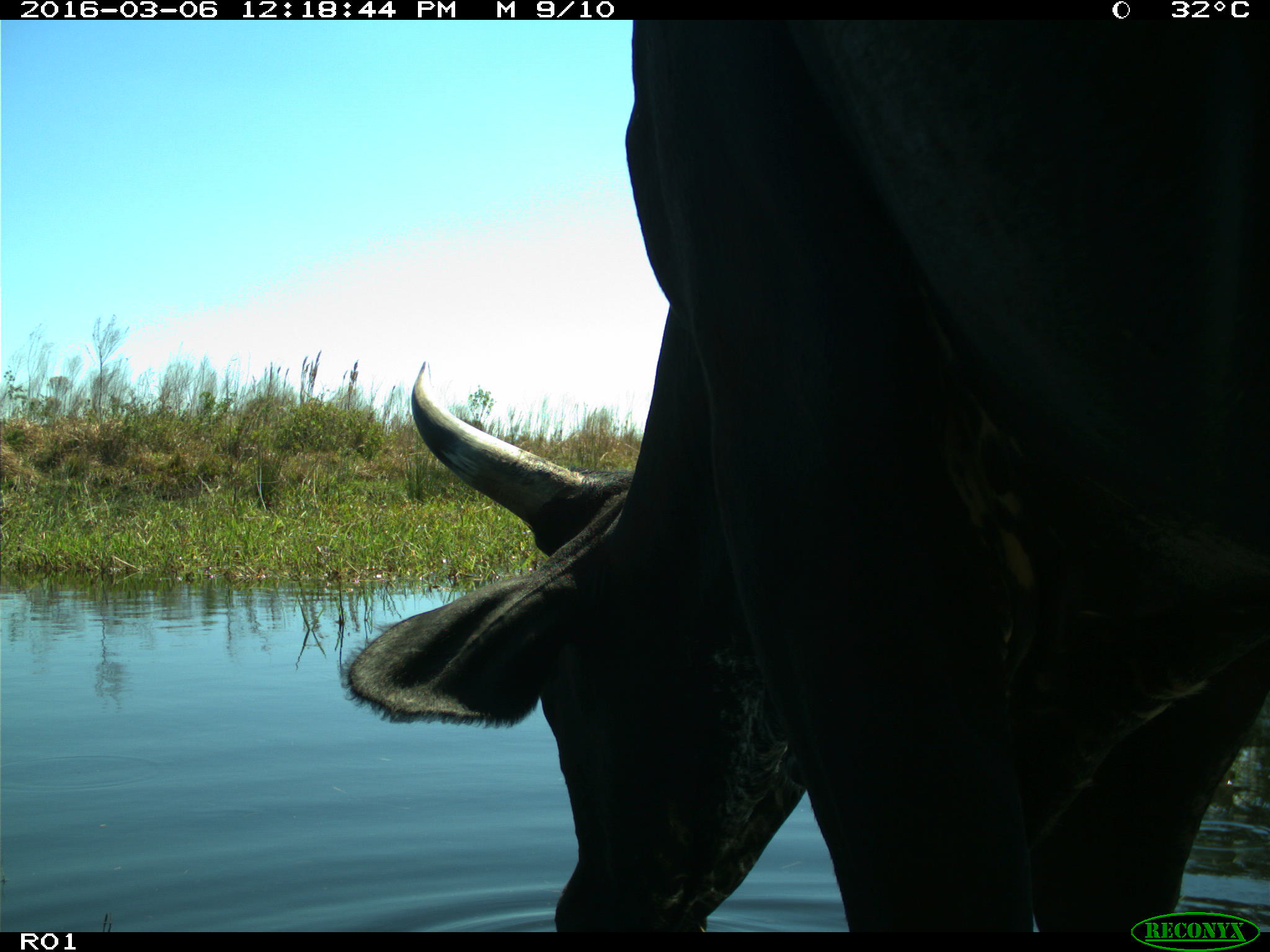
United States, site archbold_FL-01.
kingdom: Animalia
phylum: Chordata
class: Mammalia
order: Artiodactyla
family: Bovidae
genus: Bos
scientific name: Bos taurus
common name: domestic cow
Bos taurus (domestic cow).